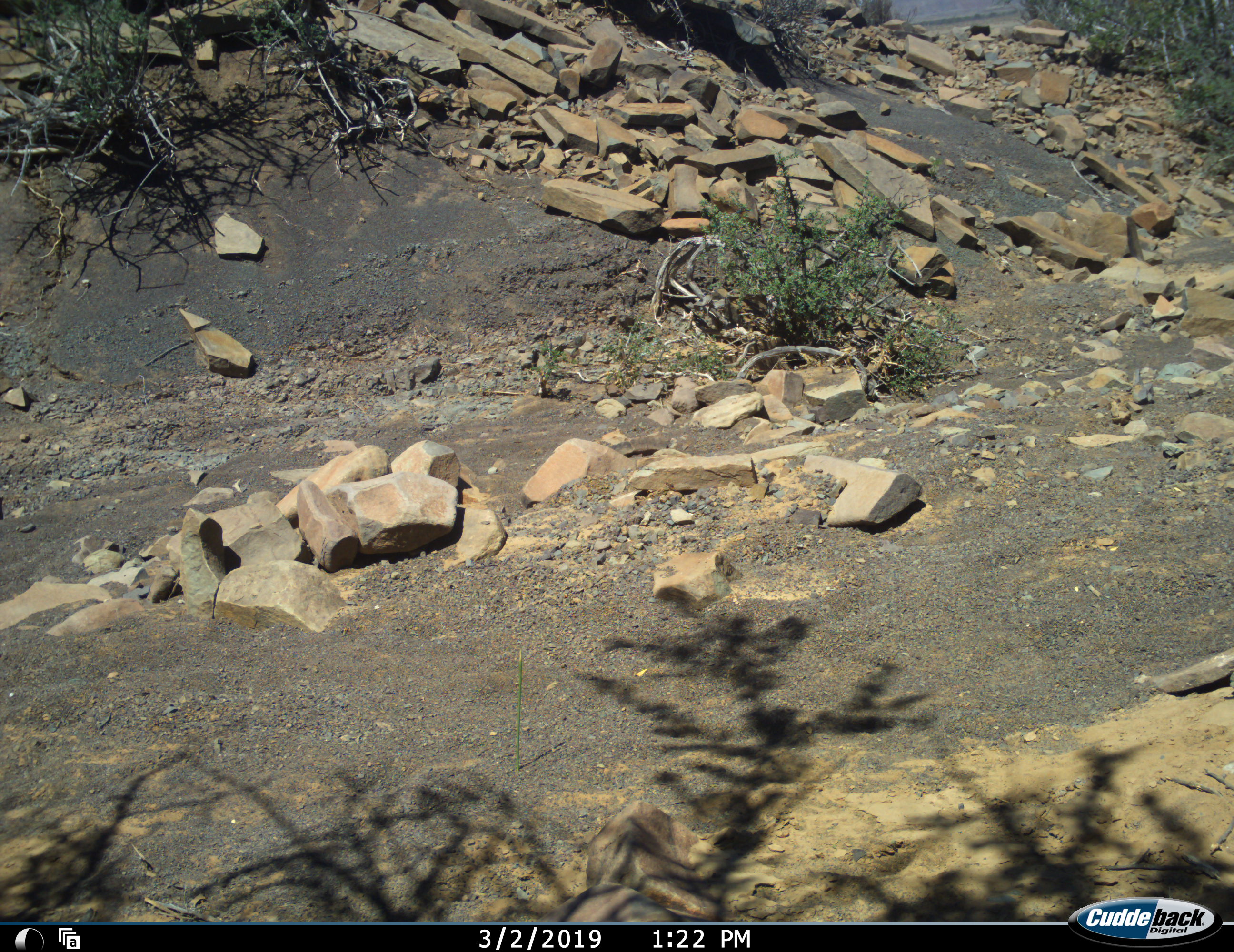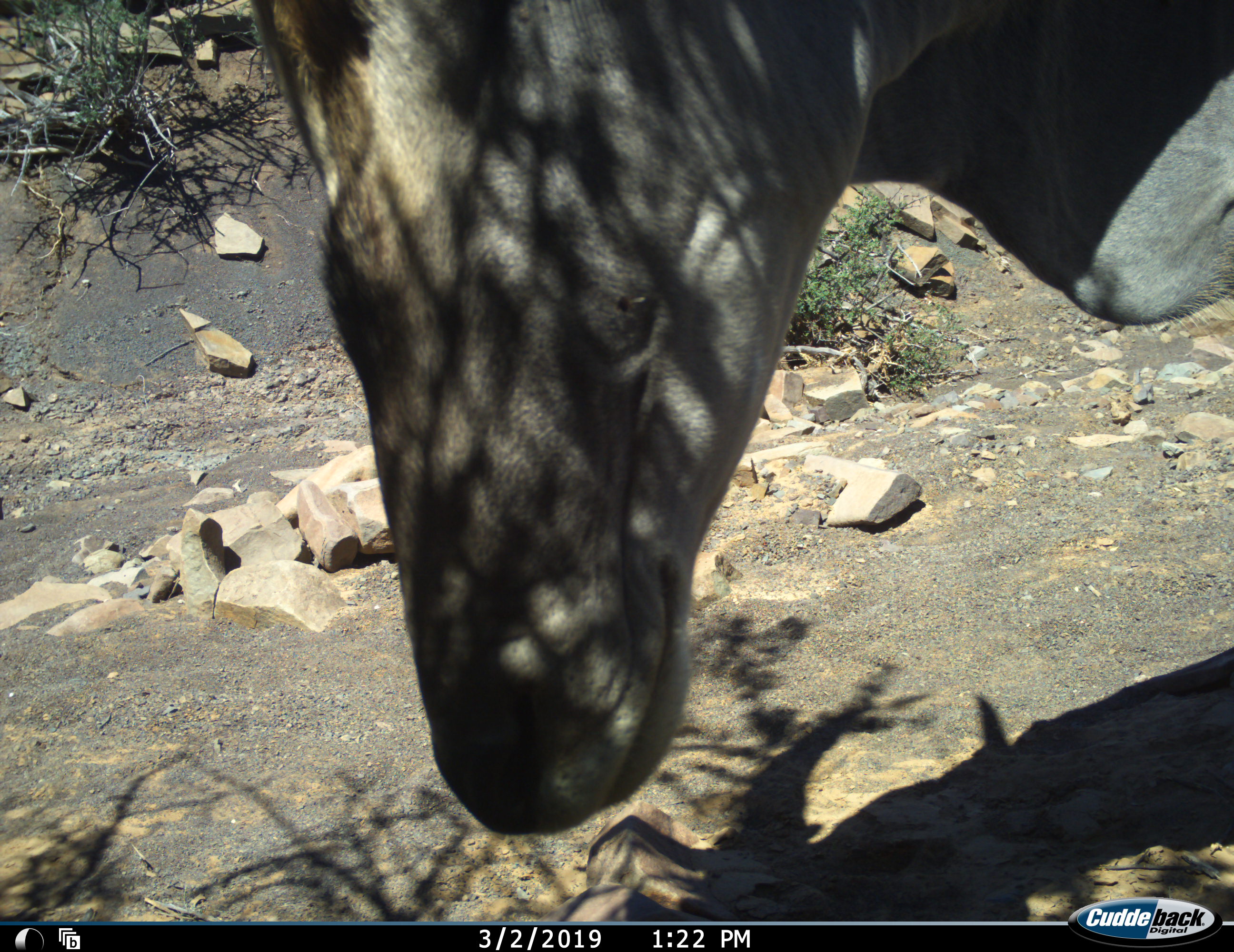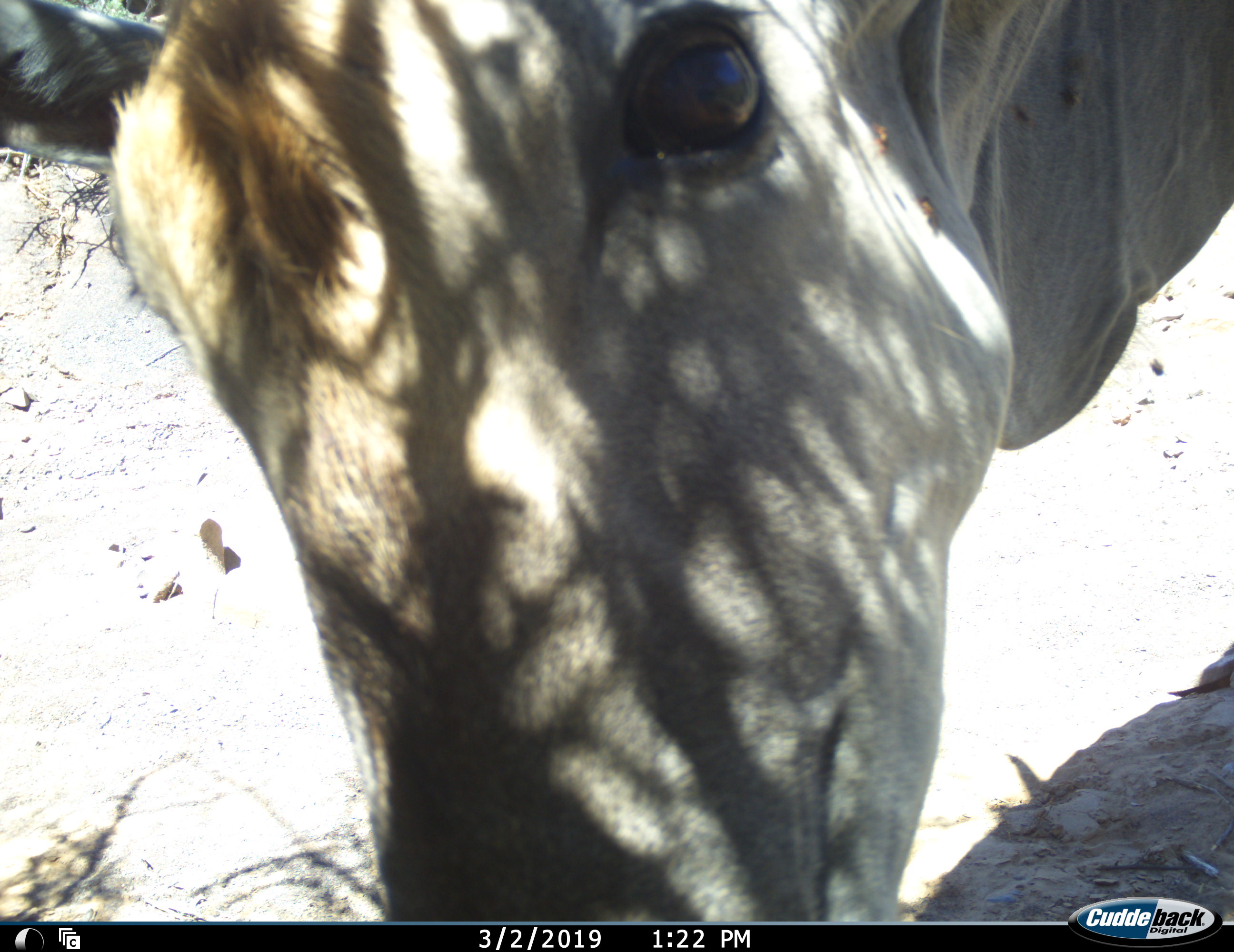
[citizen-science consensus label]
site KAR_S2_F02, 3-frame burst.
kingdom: Animalia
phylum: Chordata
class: Mammalia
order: Artiodactyla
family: Bovidae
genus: Tragelaphus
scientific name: Tragelaphus oryx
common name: eland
Eland (Tragelaphus oryx), count 1. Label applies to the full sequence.